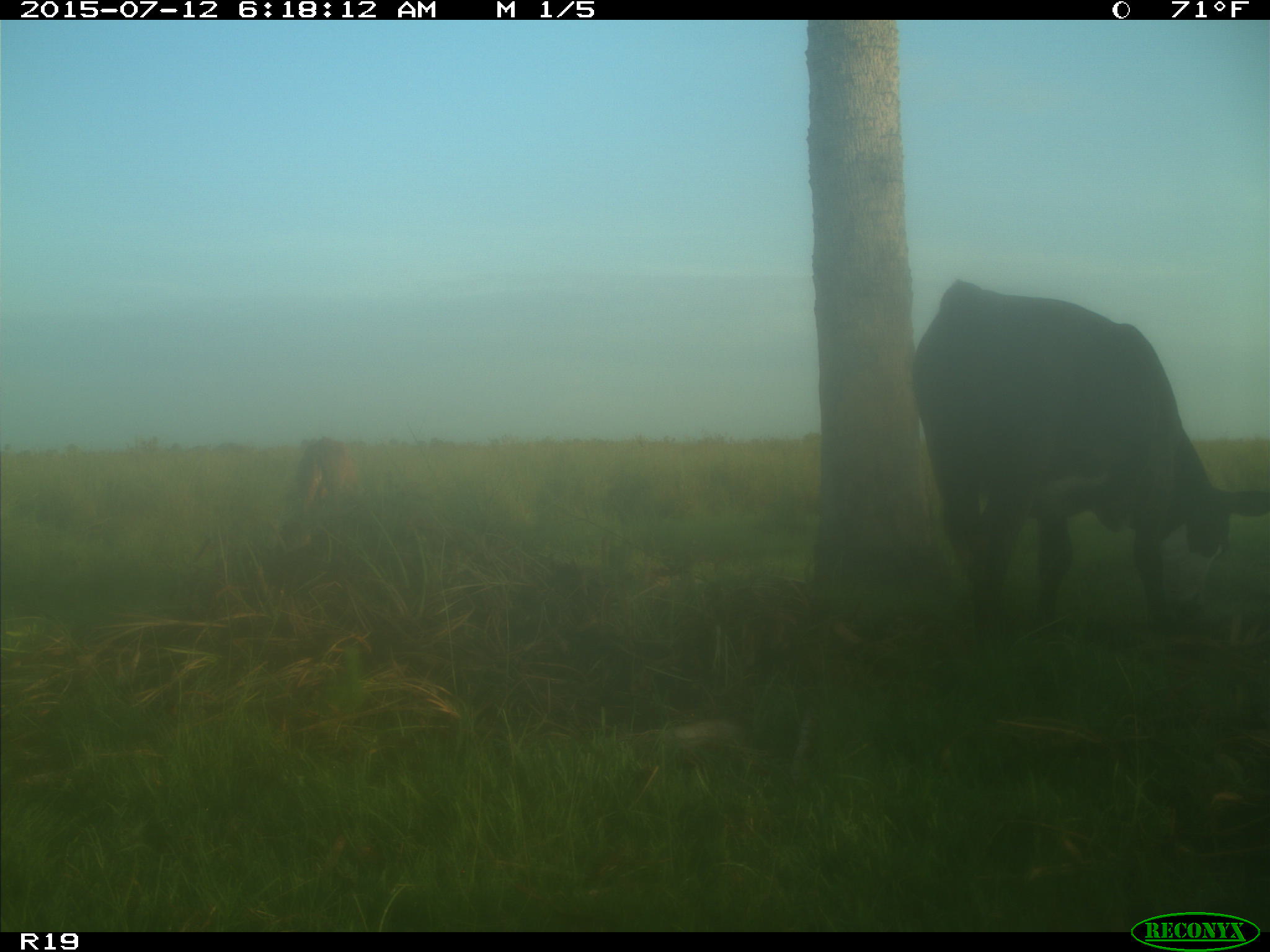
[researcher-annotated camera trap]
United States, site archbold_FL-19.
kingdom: Animalia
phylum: Chordata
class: Mammalia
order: Artiodactyla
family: Bovidae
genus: Bos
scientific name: Bos taurus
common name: domestic cow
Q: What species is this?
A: Bos taurus (domestic cow).